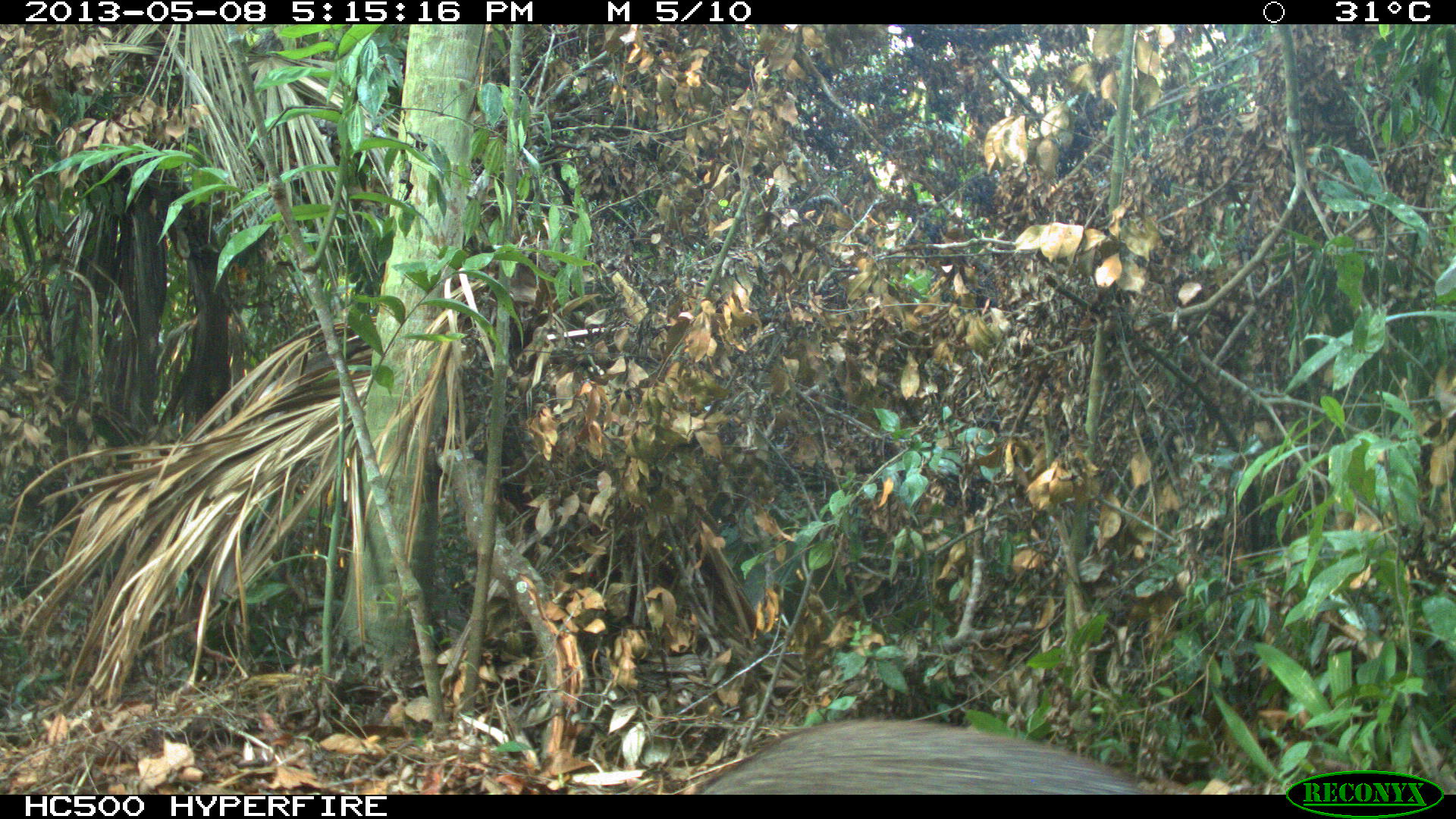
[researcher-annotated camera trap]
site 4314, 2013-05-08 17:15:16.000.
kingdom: Animalia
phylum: Chordata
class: Mammalia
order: Carnivora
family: Canidae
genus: Urocyon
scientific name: Urocyon cinereoargenteus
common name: gray fox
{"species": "Urocyon cinereoargenteus (gray fox)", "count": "1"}